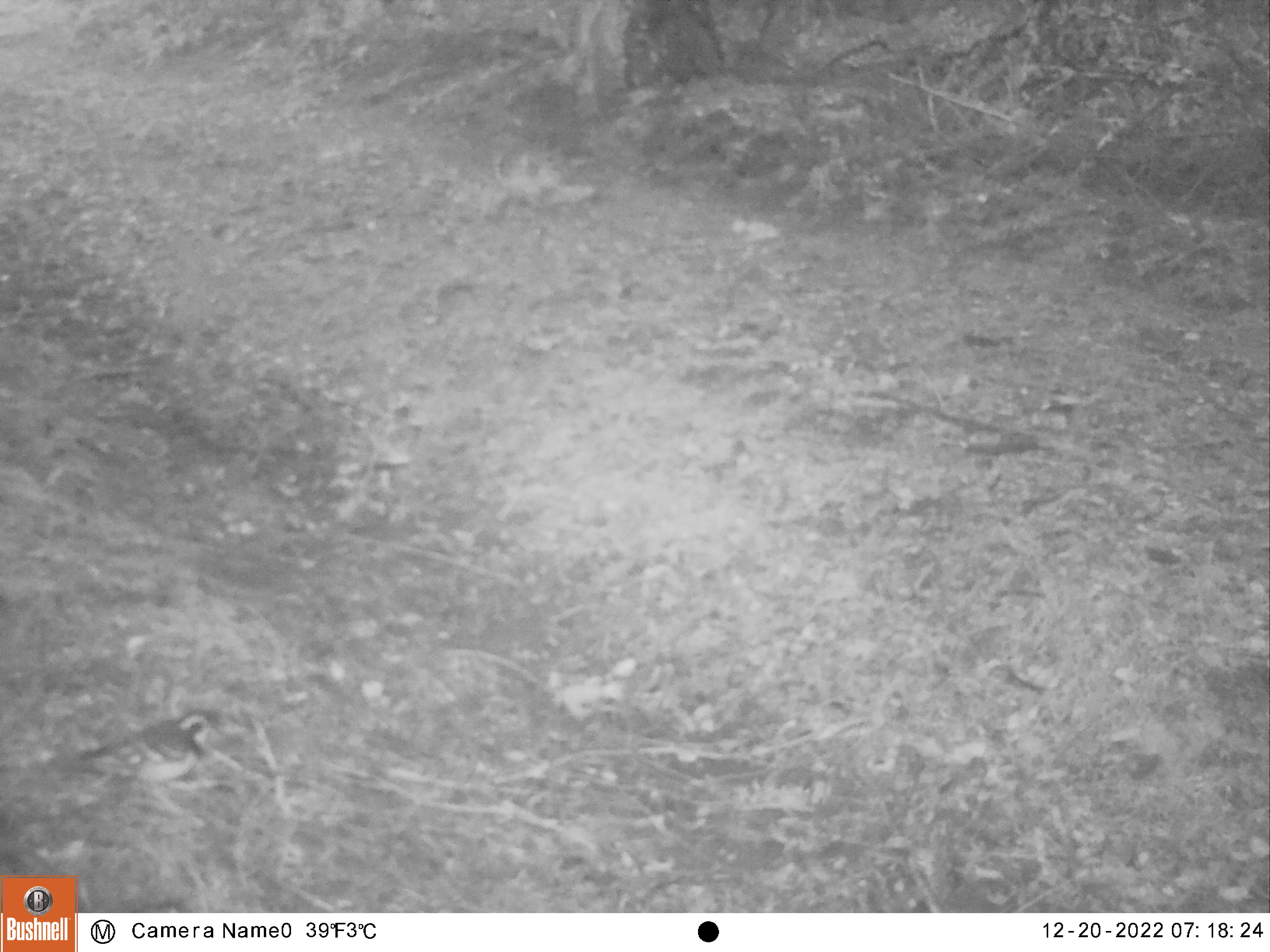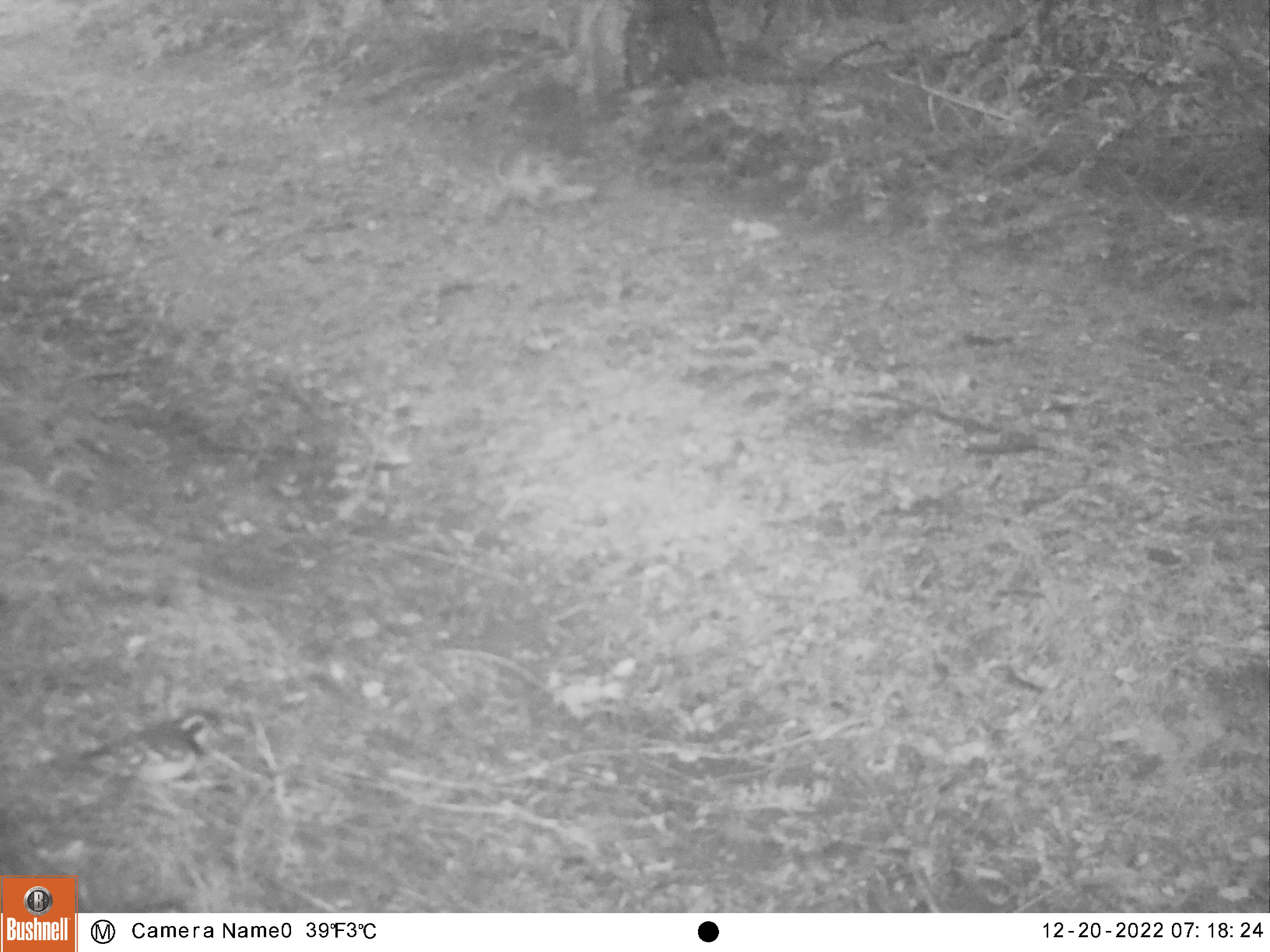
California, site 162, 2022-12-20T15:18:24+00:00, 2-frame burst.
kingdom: Animalia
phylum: Chordata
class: Aves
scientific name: Aves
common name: bird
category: unknown bird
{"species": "unknown bird (bird) (Aves)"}